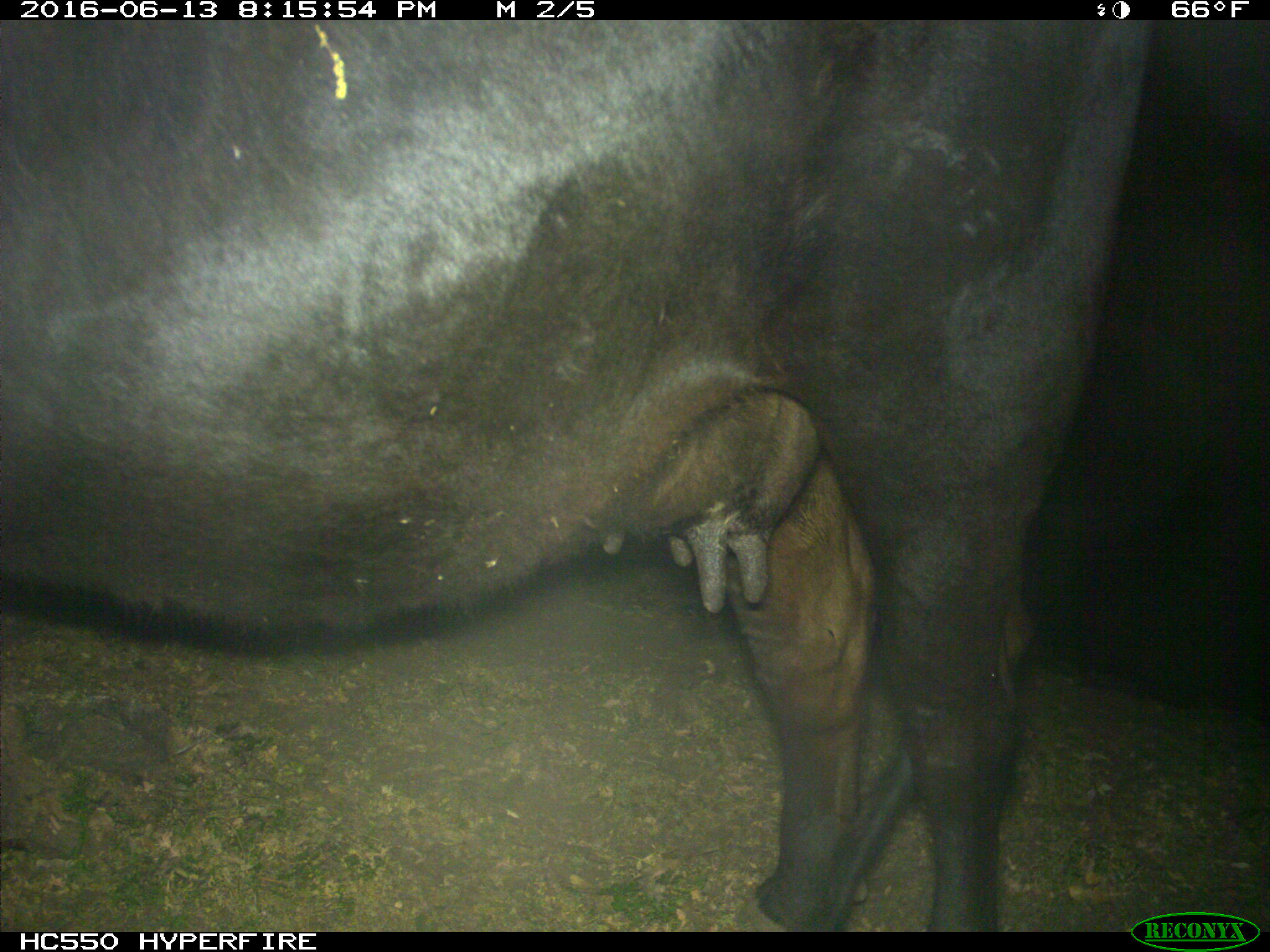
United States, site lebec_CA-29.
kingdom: Animalia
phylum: Chordata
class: Mammalia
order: Artiodactyla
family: Bovidae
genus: Bos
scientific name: Bos taurus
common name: domestic cow